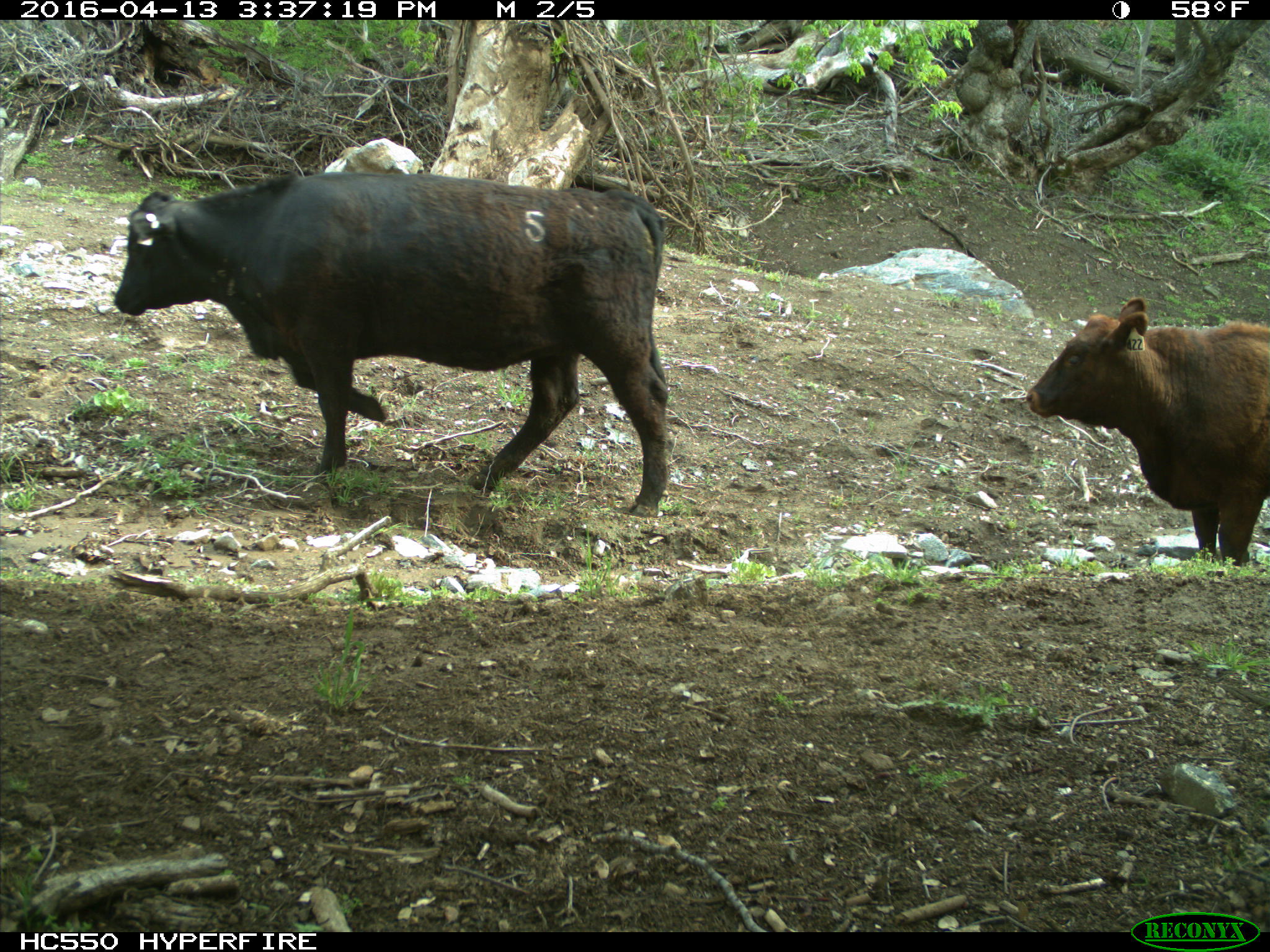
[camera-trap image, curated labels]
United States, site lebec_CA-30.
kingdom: Animalia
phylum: Chordata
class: Mammalia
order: Artiodactyla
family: Bovidae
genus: Bos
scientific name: Bos taurus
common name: domestic cow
Bos taurus (domestic cow).